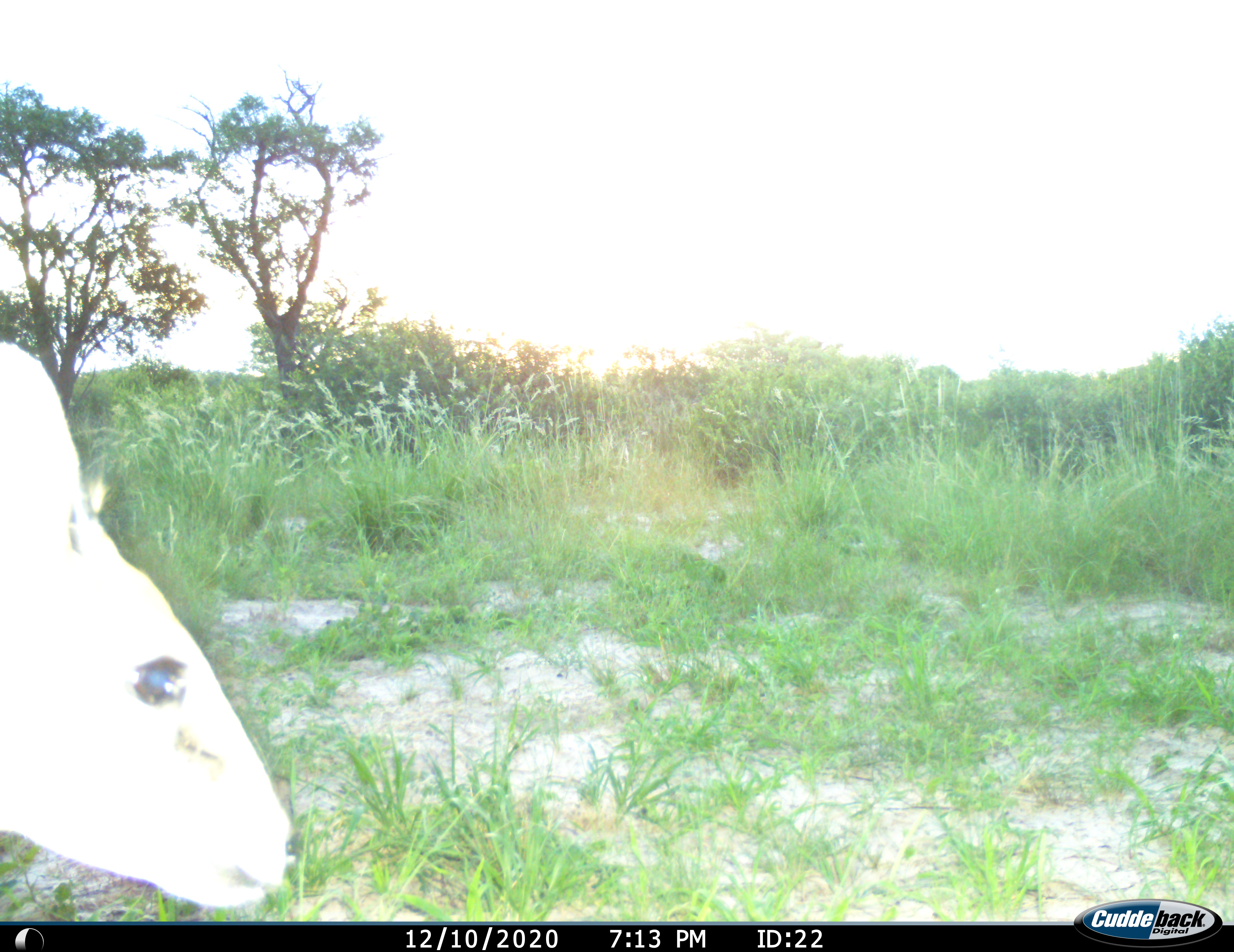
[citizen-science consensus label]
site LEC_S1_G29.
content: unidentified animal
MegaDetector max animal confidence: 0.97